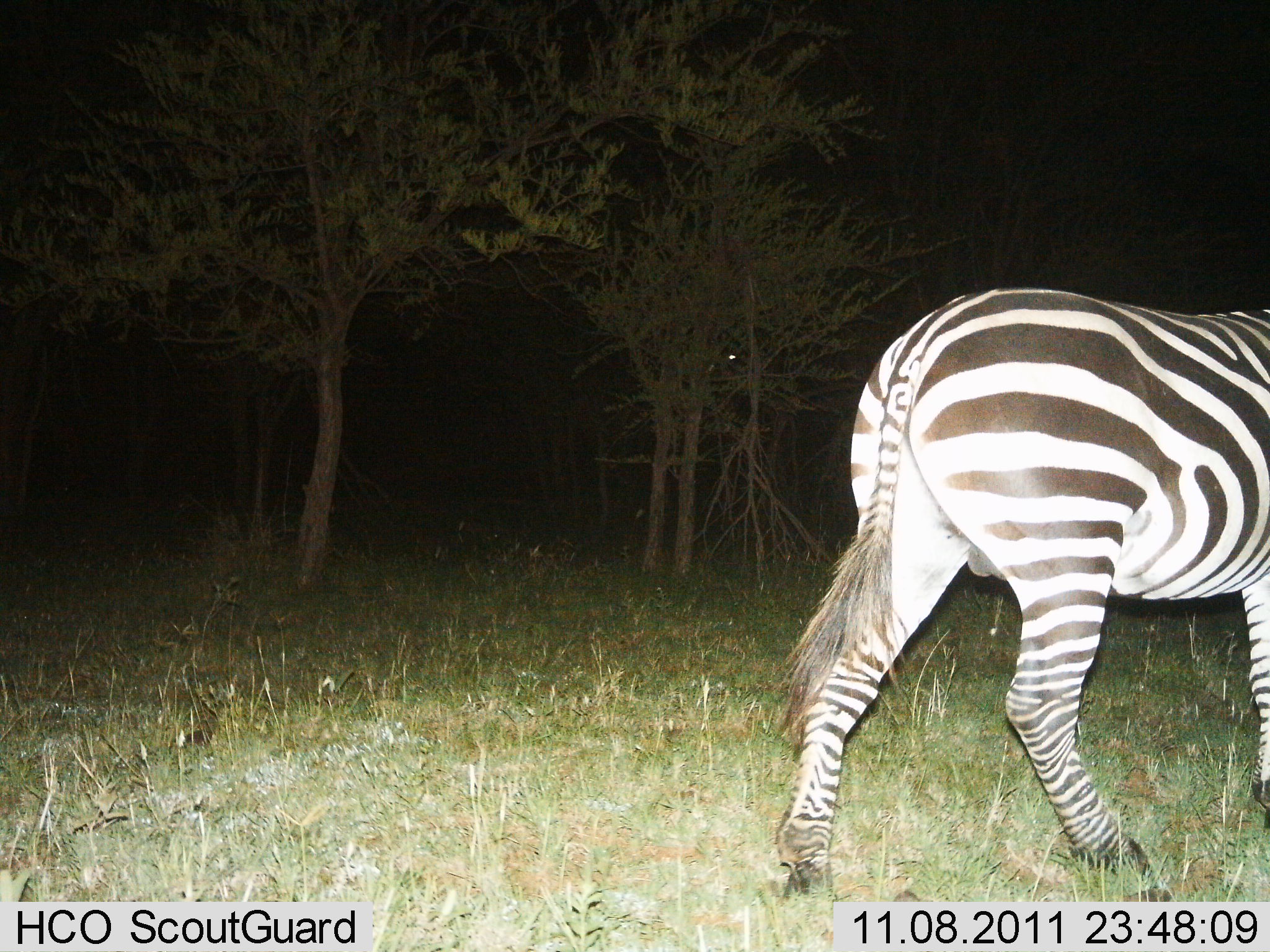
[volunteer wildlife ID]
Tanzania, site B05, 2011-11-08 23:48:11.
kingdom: Animalia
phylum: Chordata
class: Mammalia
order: Perissodactyla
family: Equidae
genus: Equus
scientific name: Equus quagga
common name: plains zebra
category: zebra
Zebra (plains zebra) (Equus quagga), count 1. Behavior (volunteer vote fractions): standing 29%, resting 0%, moving 71%, interacting 0%. Young present (vote fraction): 0%. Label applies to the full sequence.